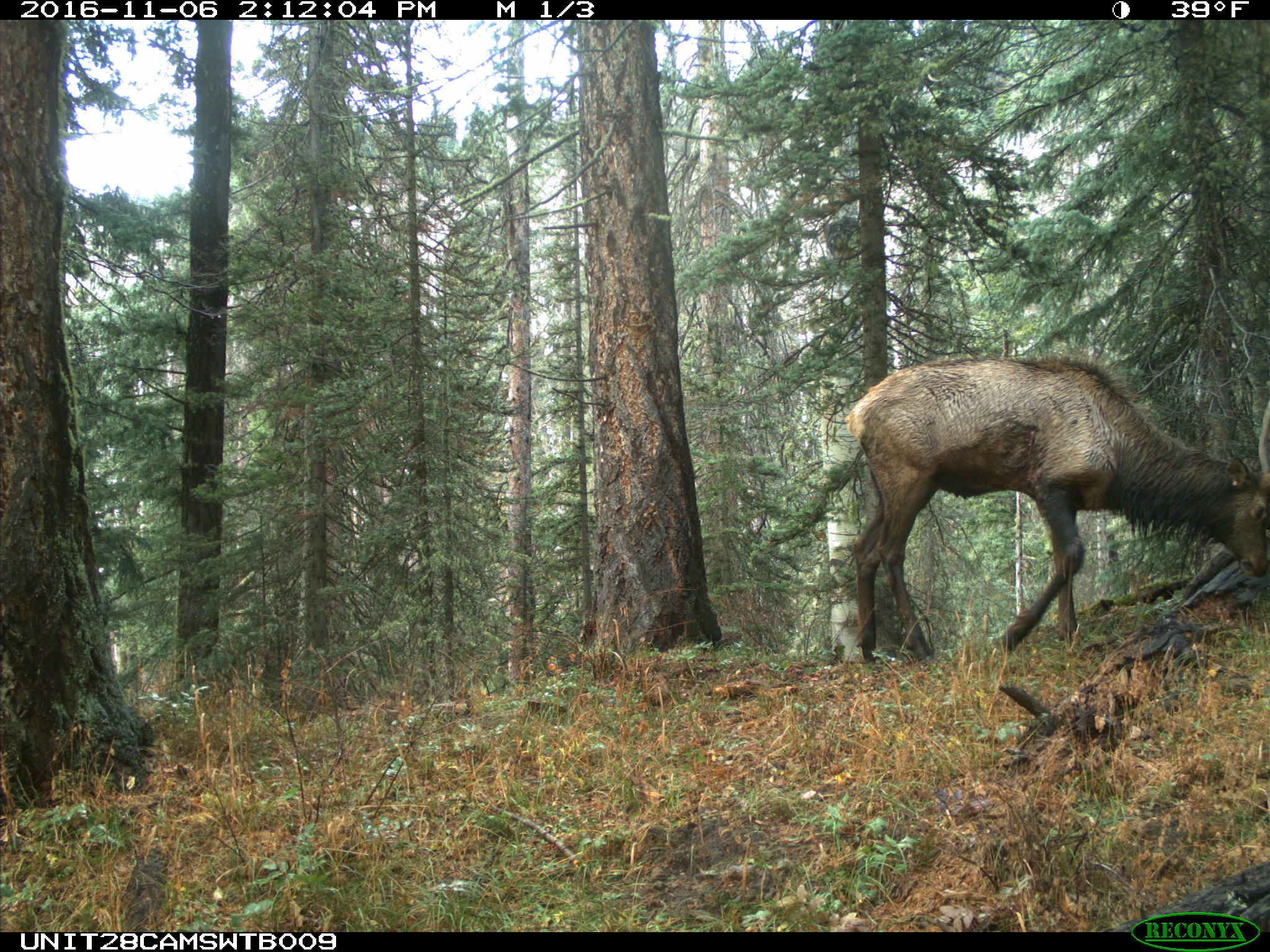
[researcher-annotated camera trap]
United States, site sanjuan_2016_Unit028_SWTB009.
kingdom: Animalia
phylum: Chordata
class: Mammalia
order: Artiodactyla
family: Cervidae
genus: Cervus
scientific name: Cervus elaphus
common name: red deer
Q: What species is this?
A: Cervus elaphus (red deer).